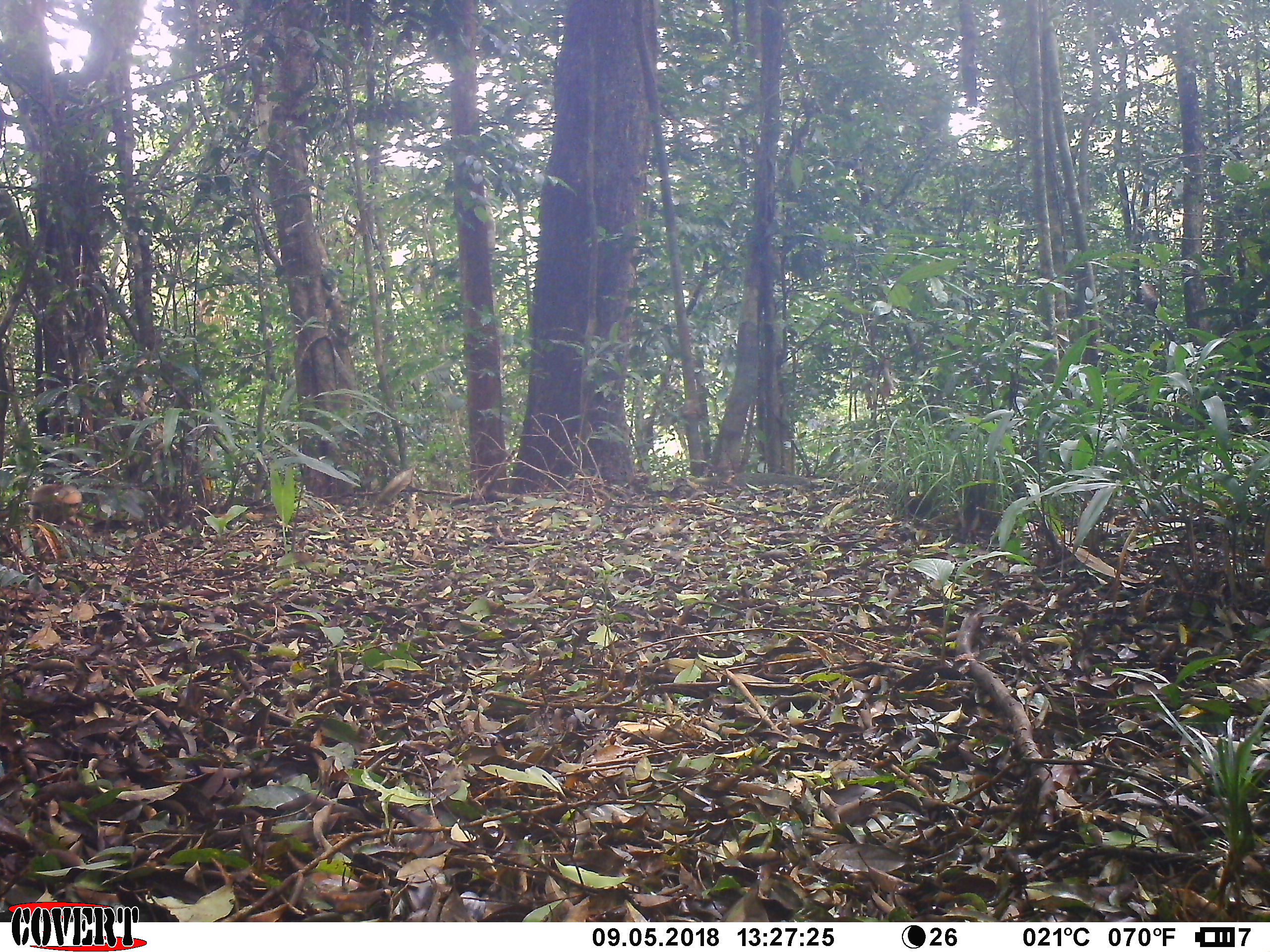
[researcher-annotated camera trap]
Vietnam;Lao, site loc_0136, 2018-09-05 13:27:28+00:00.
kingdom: Animalia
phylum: Chordata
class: Mammalia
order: Primates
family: Cercopithecidae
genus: Macaca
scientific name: Macaca arctoides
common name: stump-tailed macaque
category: stump tailed macaque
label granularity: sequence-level